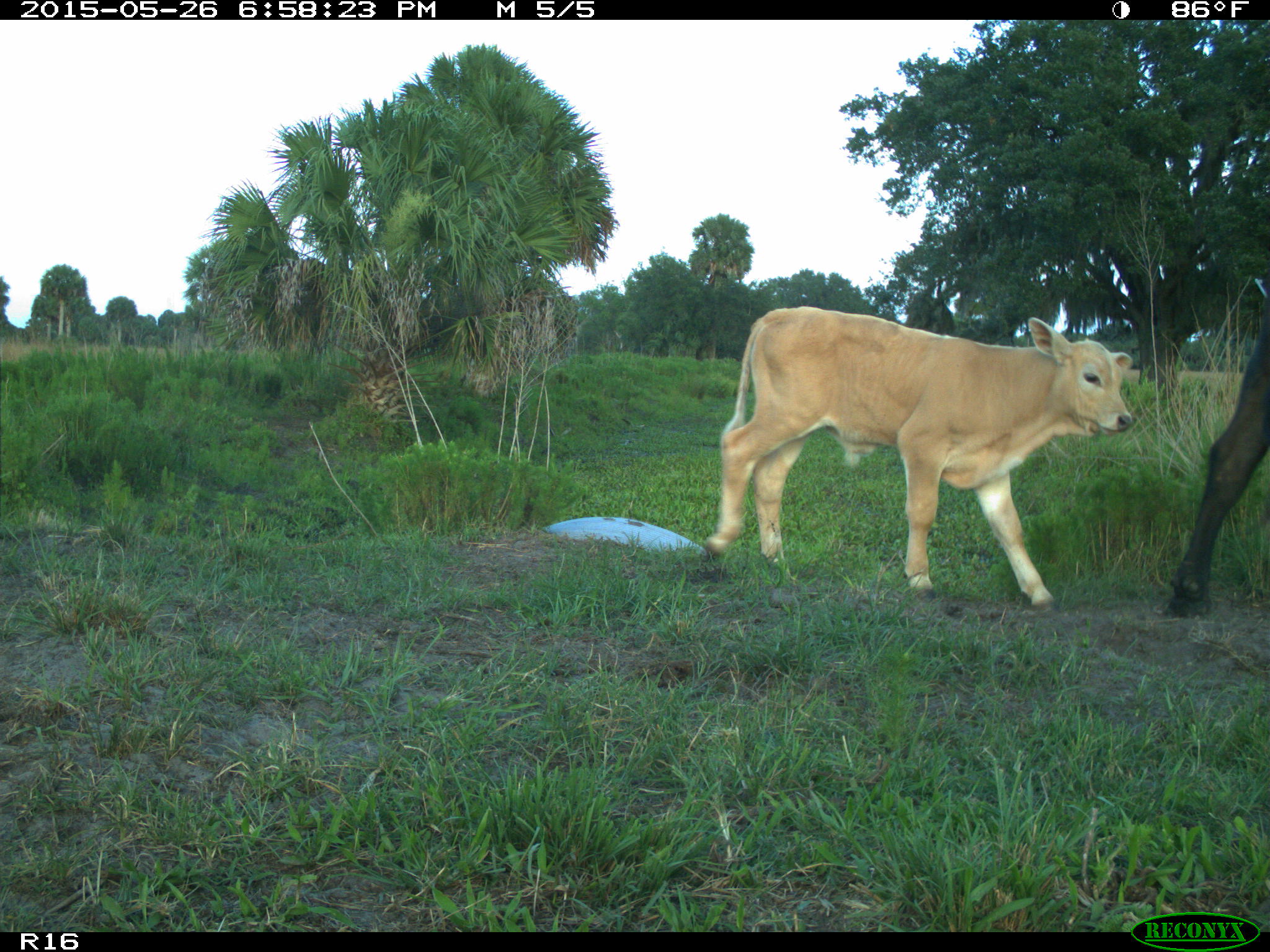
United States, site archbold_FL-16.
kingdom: Animalia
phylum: Chordata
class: Mammalia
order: Artiodactyla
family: Bovidae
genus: Bos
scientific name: Bos taurus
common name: domestic cow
Bos taurus (domestic cow).